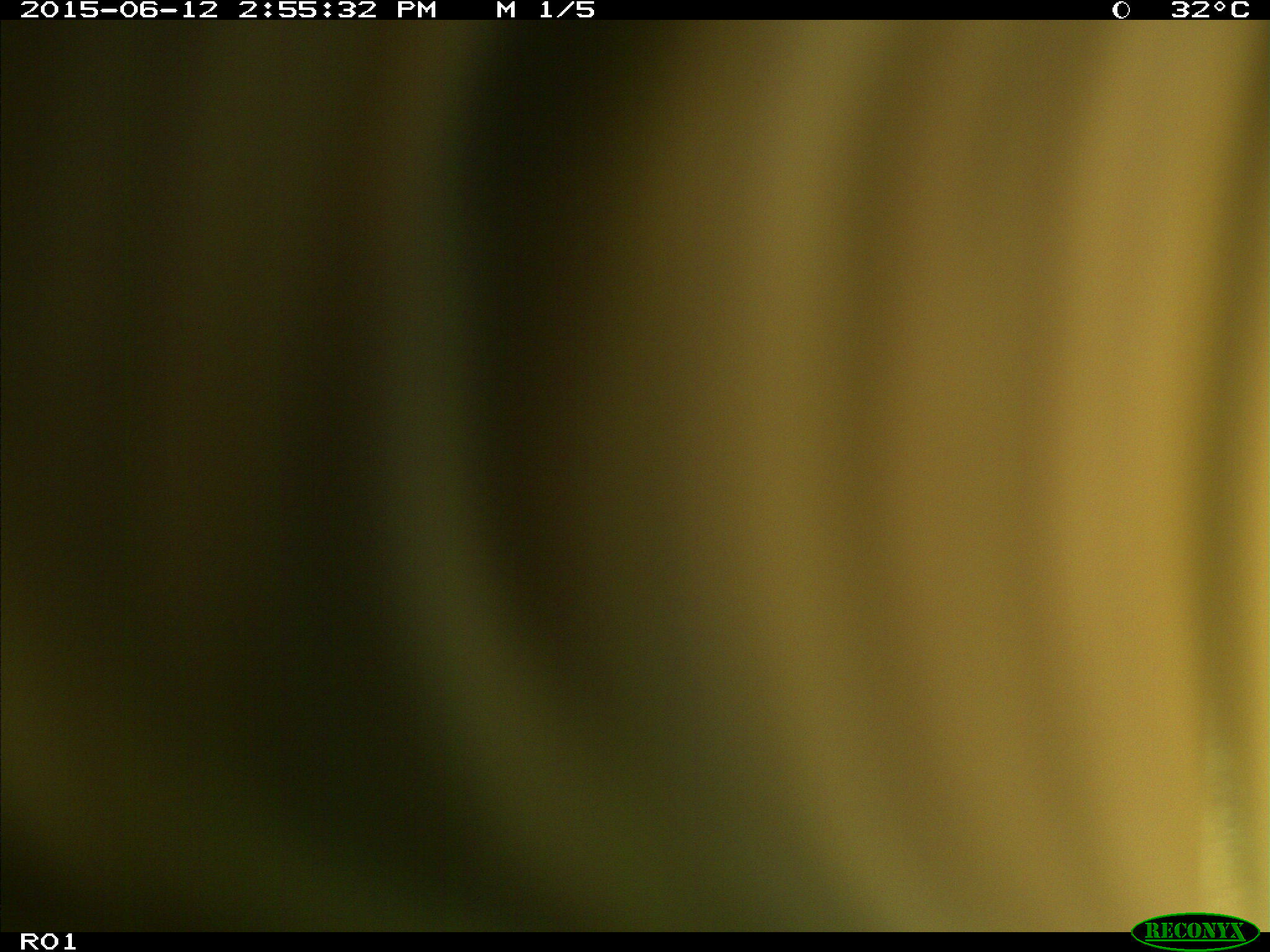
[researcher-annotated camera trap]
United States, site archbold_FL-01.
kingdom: Animalia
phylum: Chordata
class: Mammalia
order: Artiodactyla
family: Bovidae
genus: Bos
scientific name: Bos taurus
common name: domestic cow